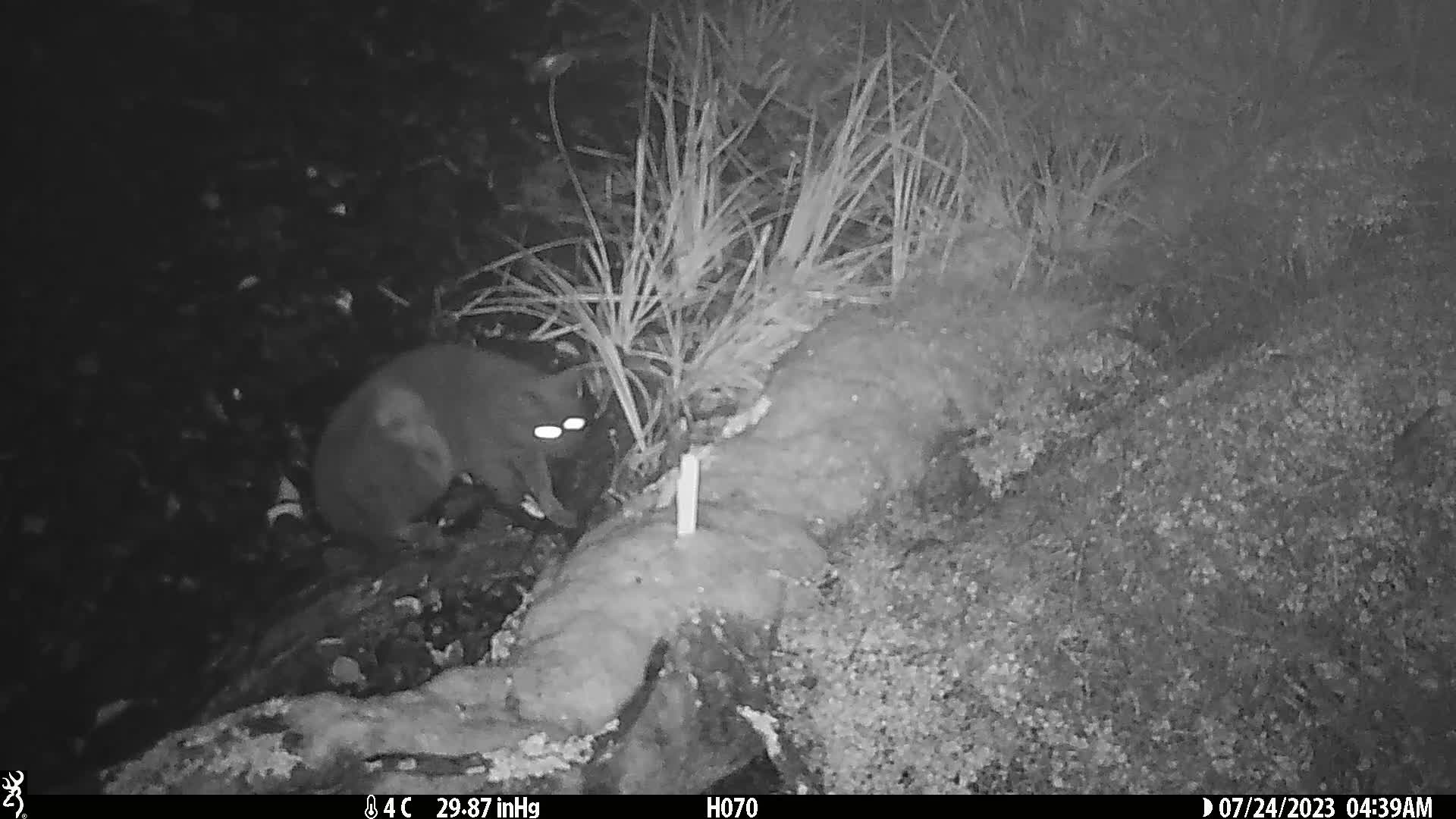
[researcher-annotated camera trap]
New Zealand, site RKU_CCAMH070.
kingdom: Animalia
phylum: Chordata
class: Mammalia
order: Carnivora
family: Felidae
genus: Felis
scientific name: Felis catus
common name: domestic cat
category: cat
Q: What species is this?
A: Cat (domestic cat) (Felis catus).